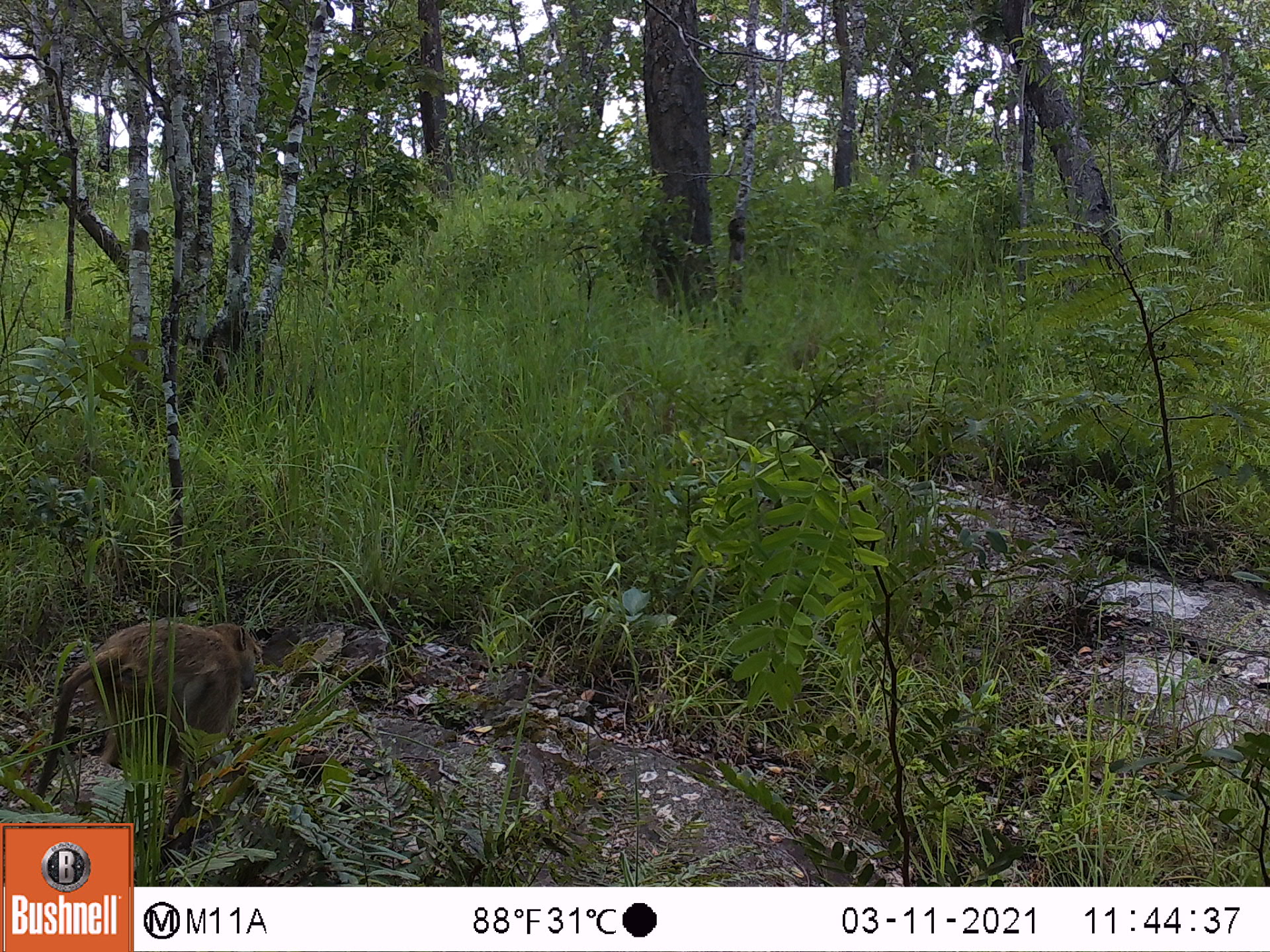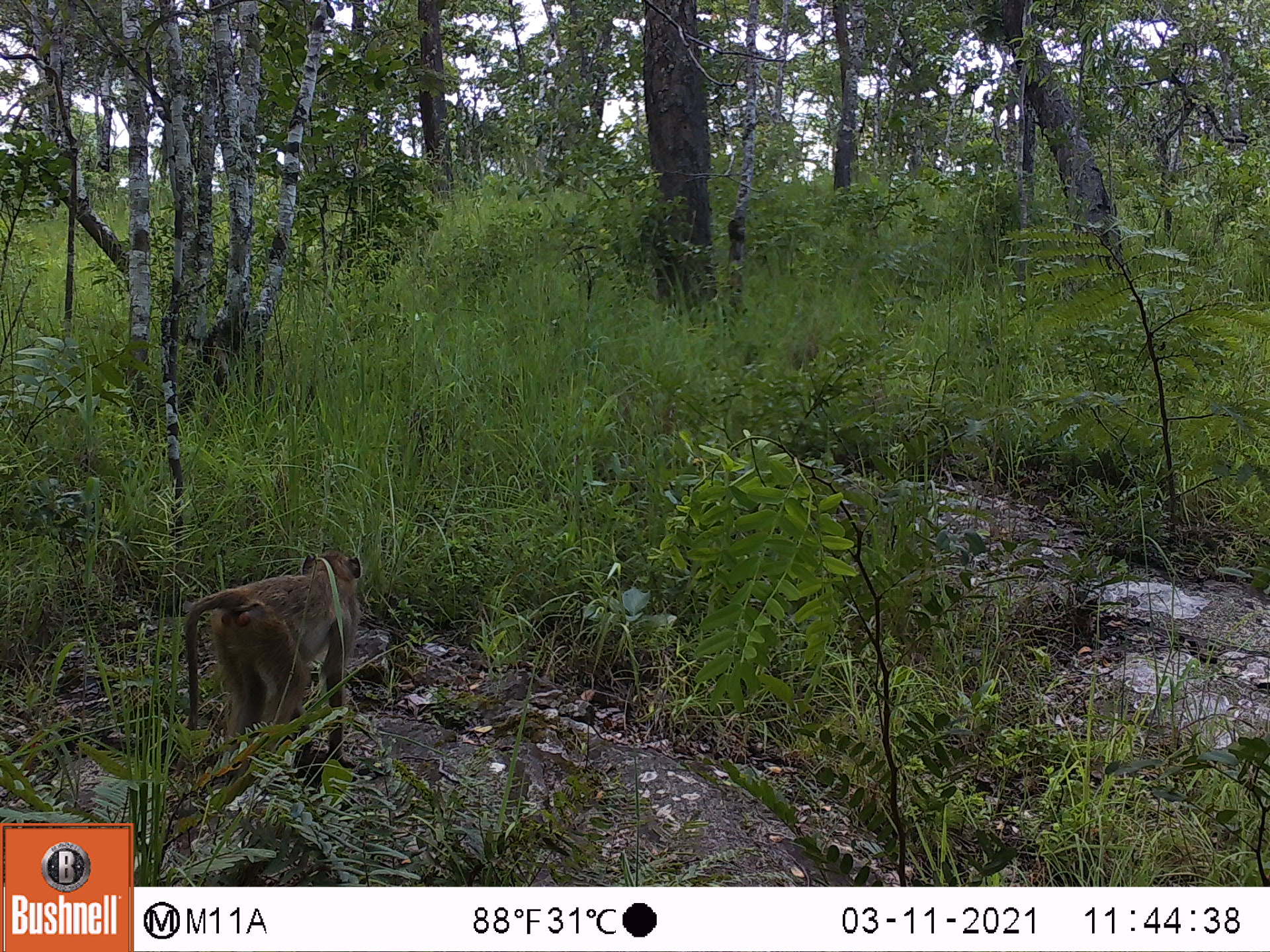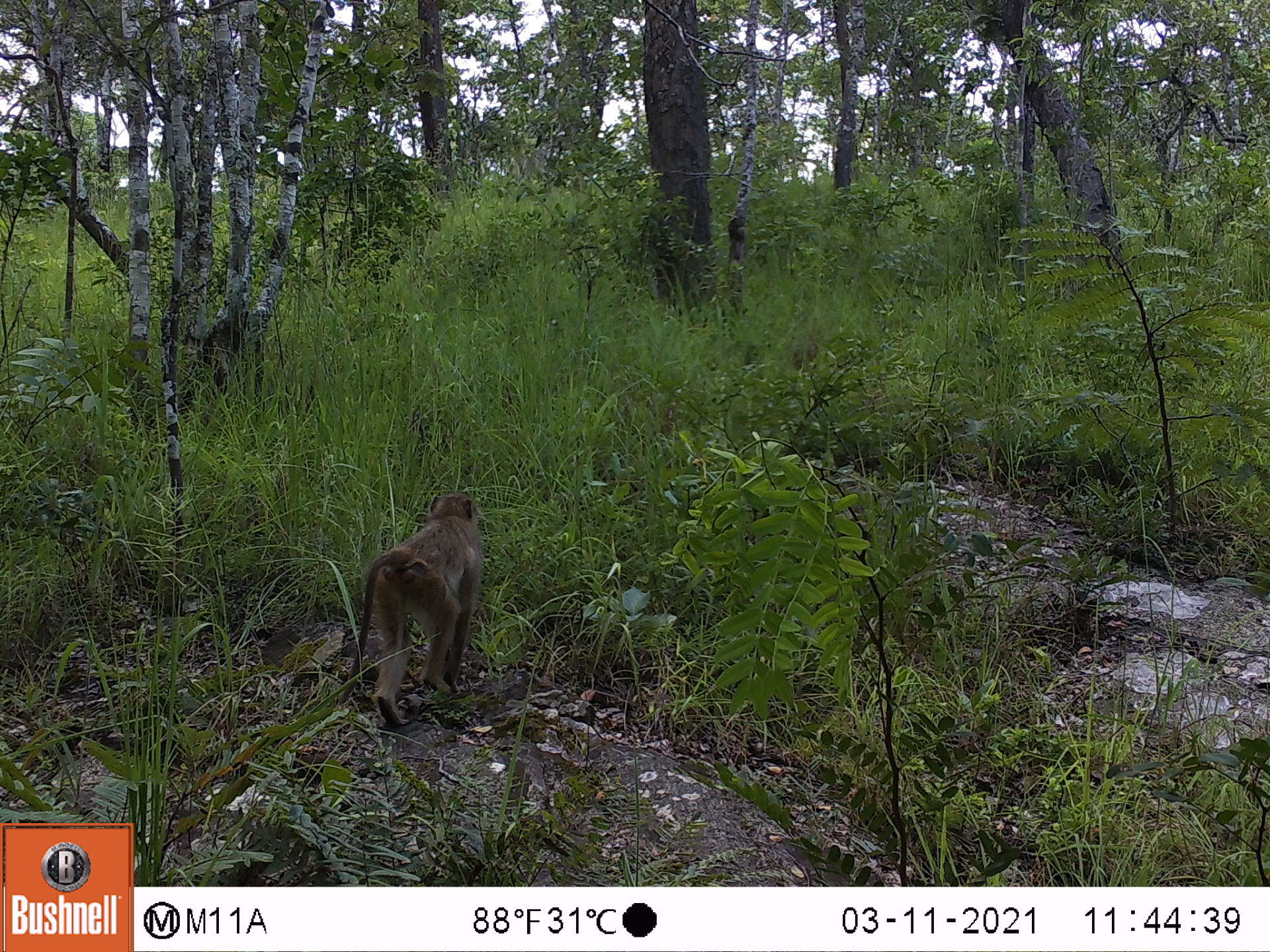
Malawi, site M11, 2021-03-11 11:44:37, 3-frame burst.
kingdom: Animalia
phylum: Chordata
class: Mammalia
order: Primates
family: Cercopithecidae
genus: Papio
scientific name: Papio cynocephalus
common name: yellow baboon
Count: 1.